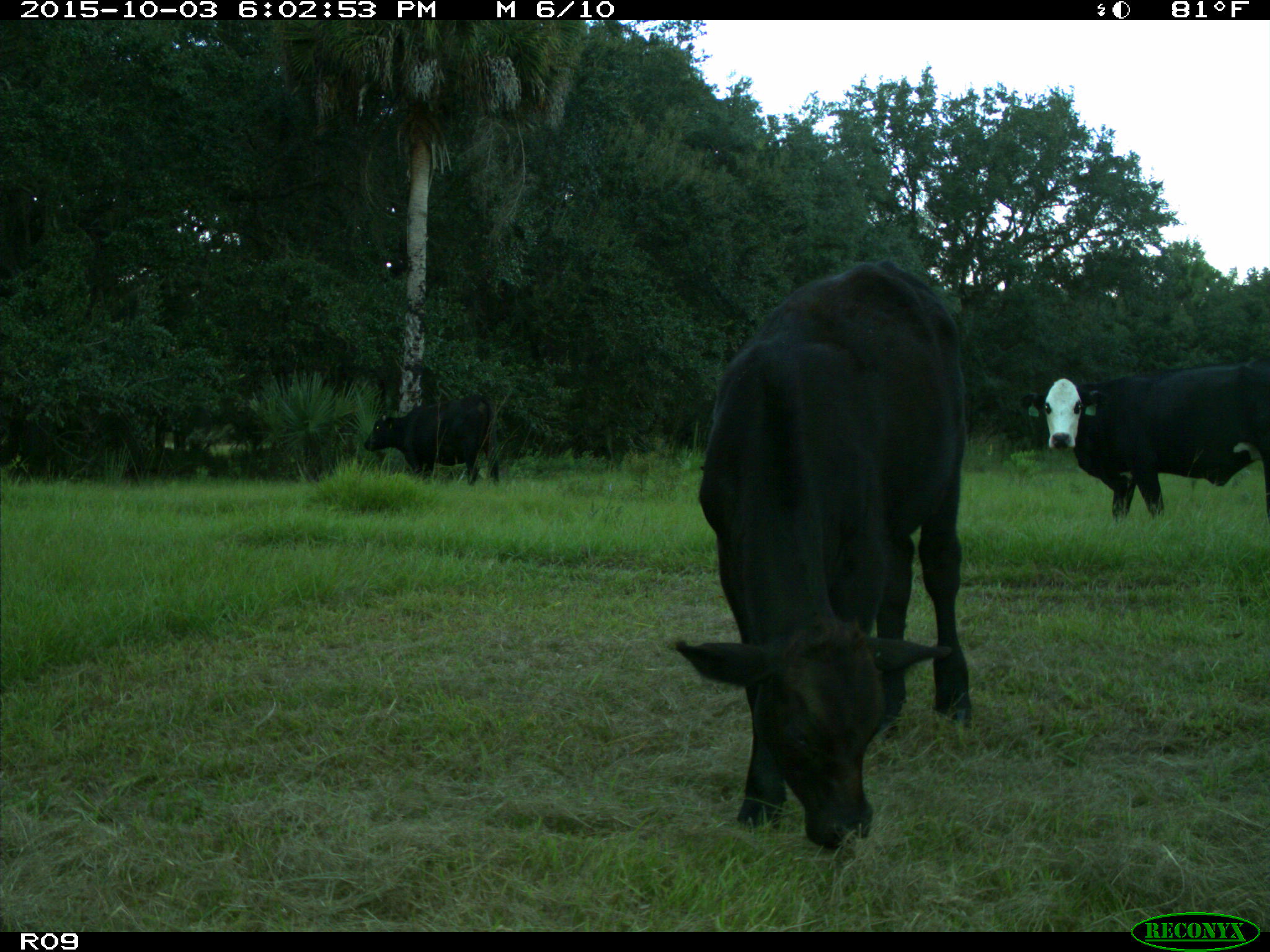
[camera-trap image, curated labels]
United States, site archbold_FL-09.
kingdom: Animalia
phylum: Chordata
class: Mammalia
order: Artiodactyla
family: Bovidae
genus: Bos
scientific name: Bos taurus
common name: domestic cow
Bos taurus (domestic cow).